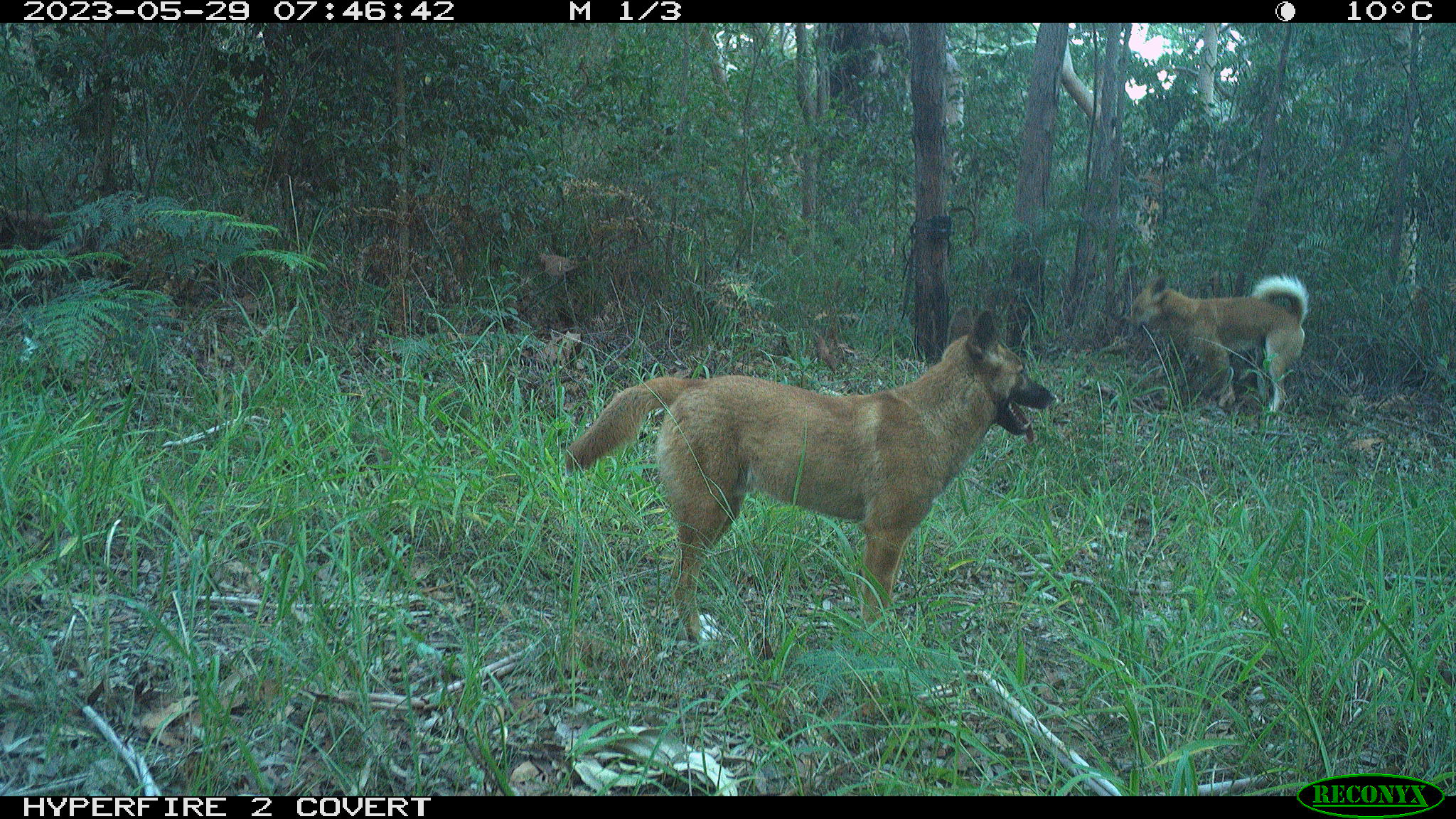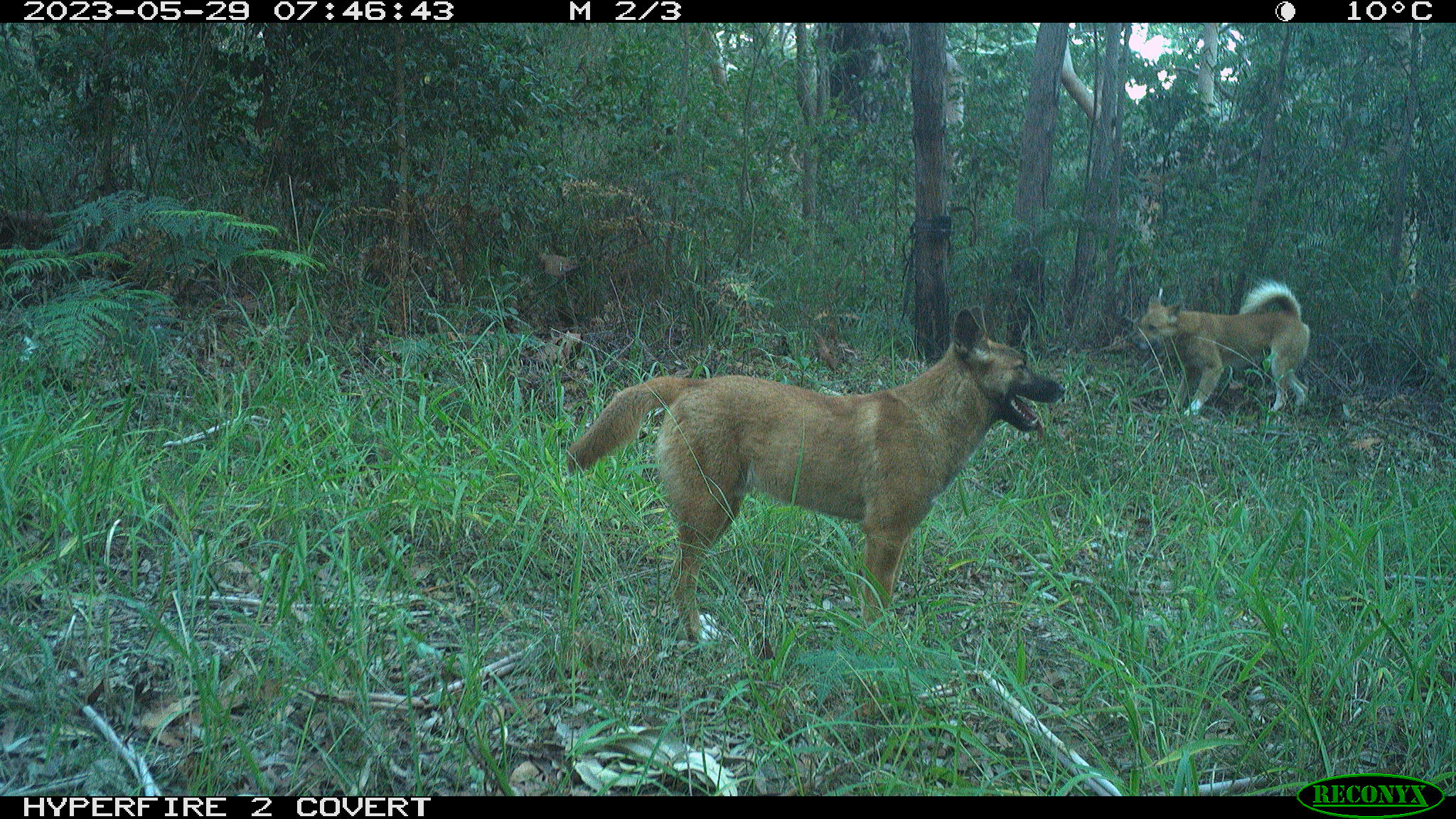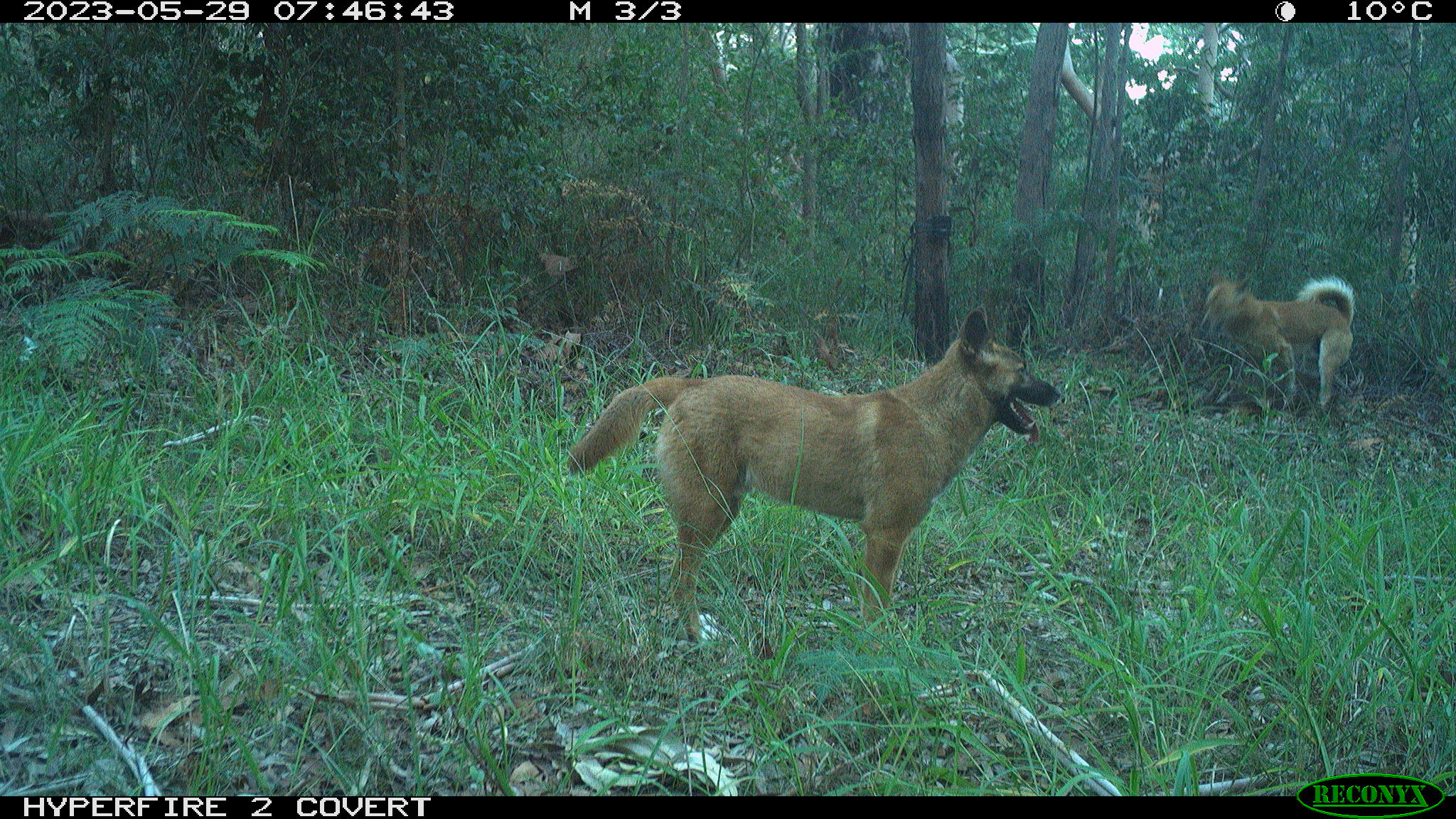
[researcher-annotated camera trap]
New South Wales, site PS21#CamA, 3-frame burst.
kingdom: Animalia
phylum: Chordata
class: Mammalia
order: Carnivora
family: Canidae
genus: Canis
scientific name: Canis familiaris dingo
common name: dingo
Dingo (Canis familiaris dingo).